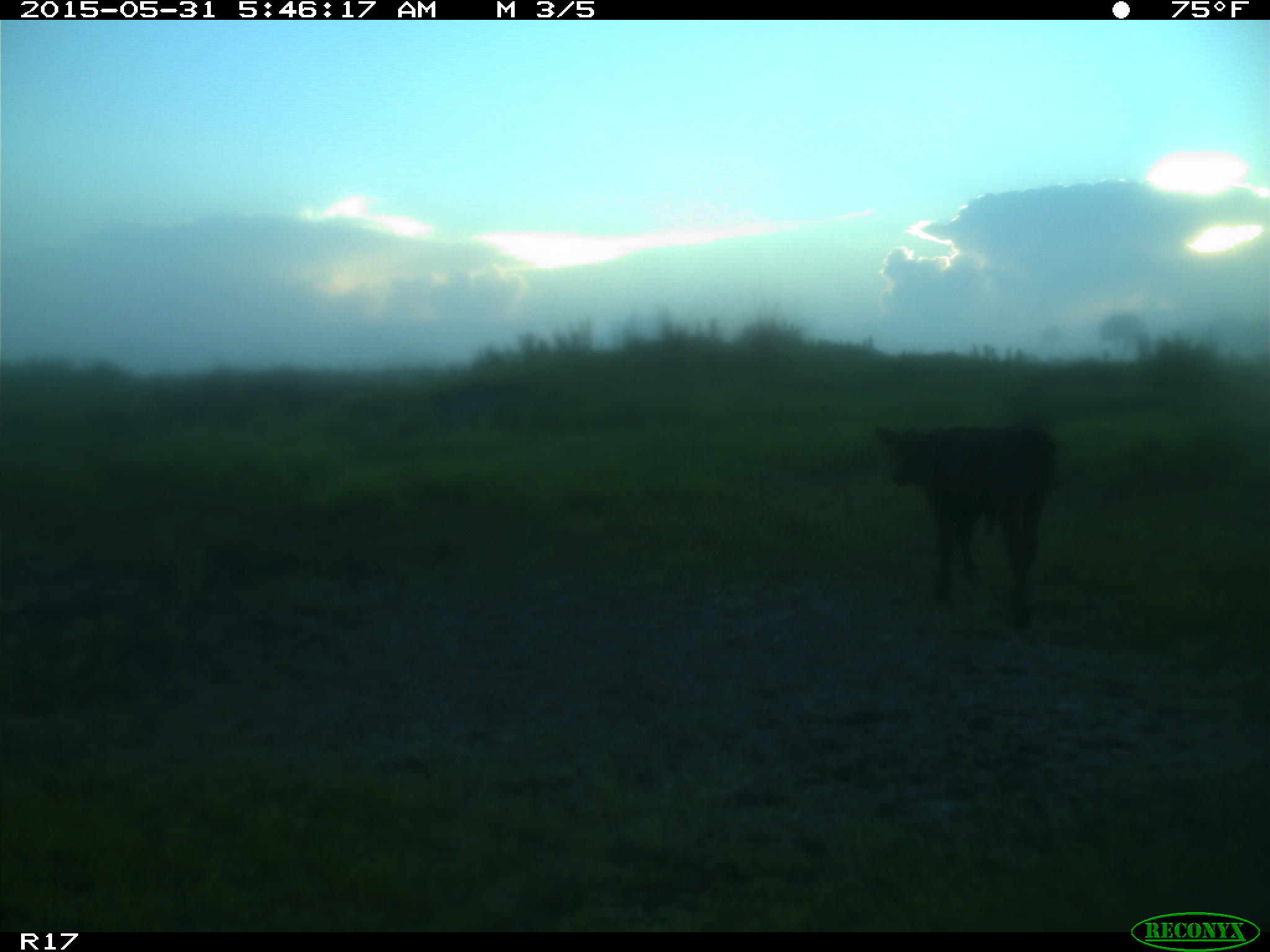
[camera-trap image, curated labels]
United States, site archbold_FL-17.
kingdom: Animalia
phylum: Chordata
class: Mammalia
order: Artiodactyla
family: Bovidae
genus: Bos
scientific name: Bos taurus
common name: domestic cow